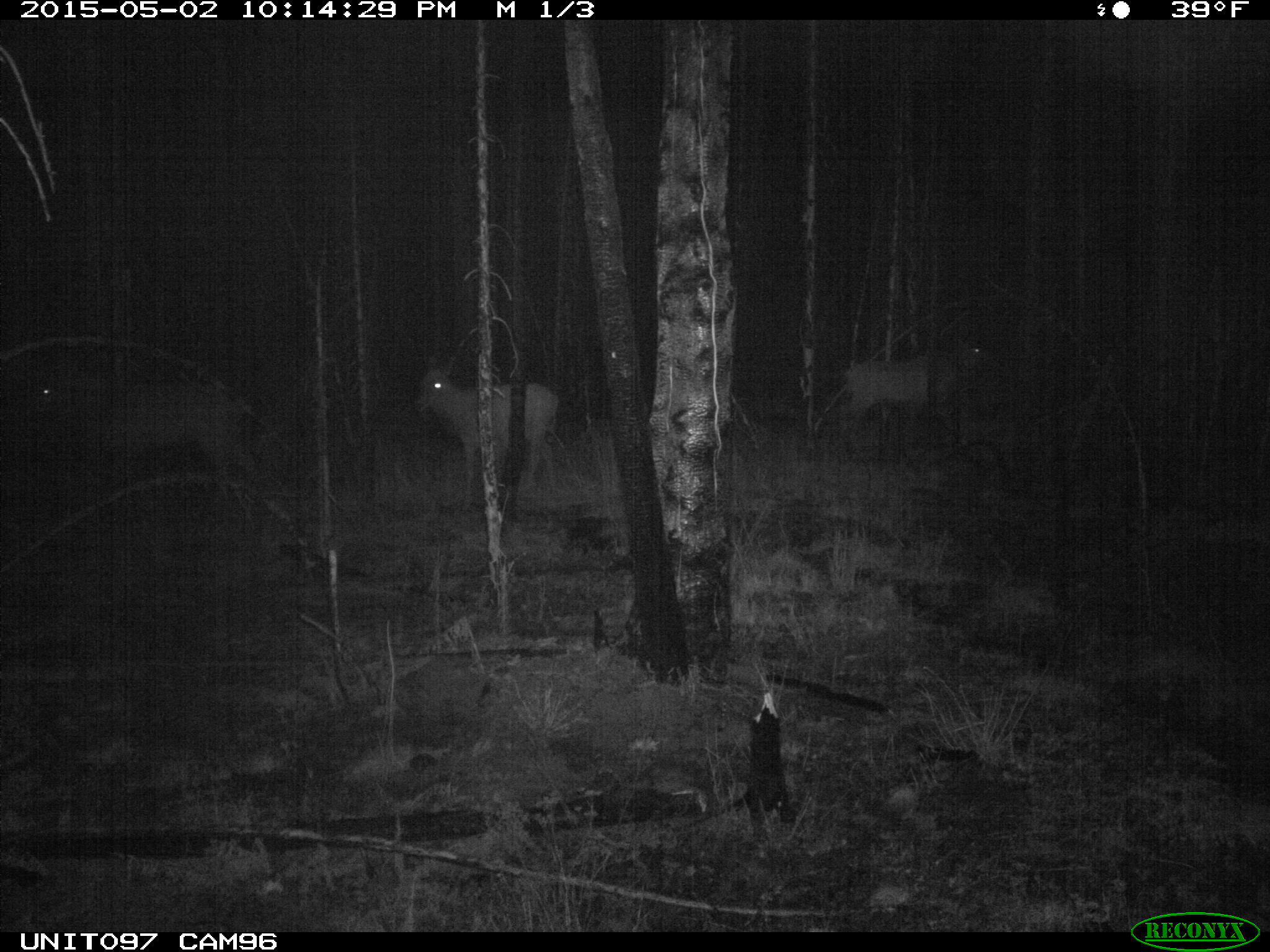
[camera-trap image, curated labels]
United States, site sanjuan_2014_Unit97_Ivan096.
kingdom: Animalia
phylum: Chordata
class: Mammalia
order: Artiodactyla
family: Cervidae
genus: Cervus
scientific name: Cervus elaphus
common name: red deer